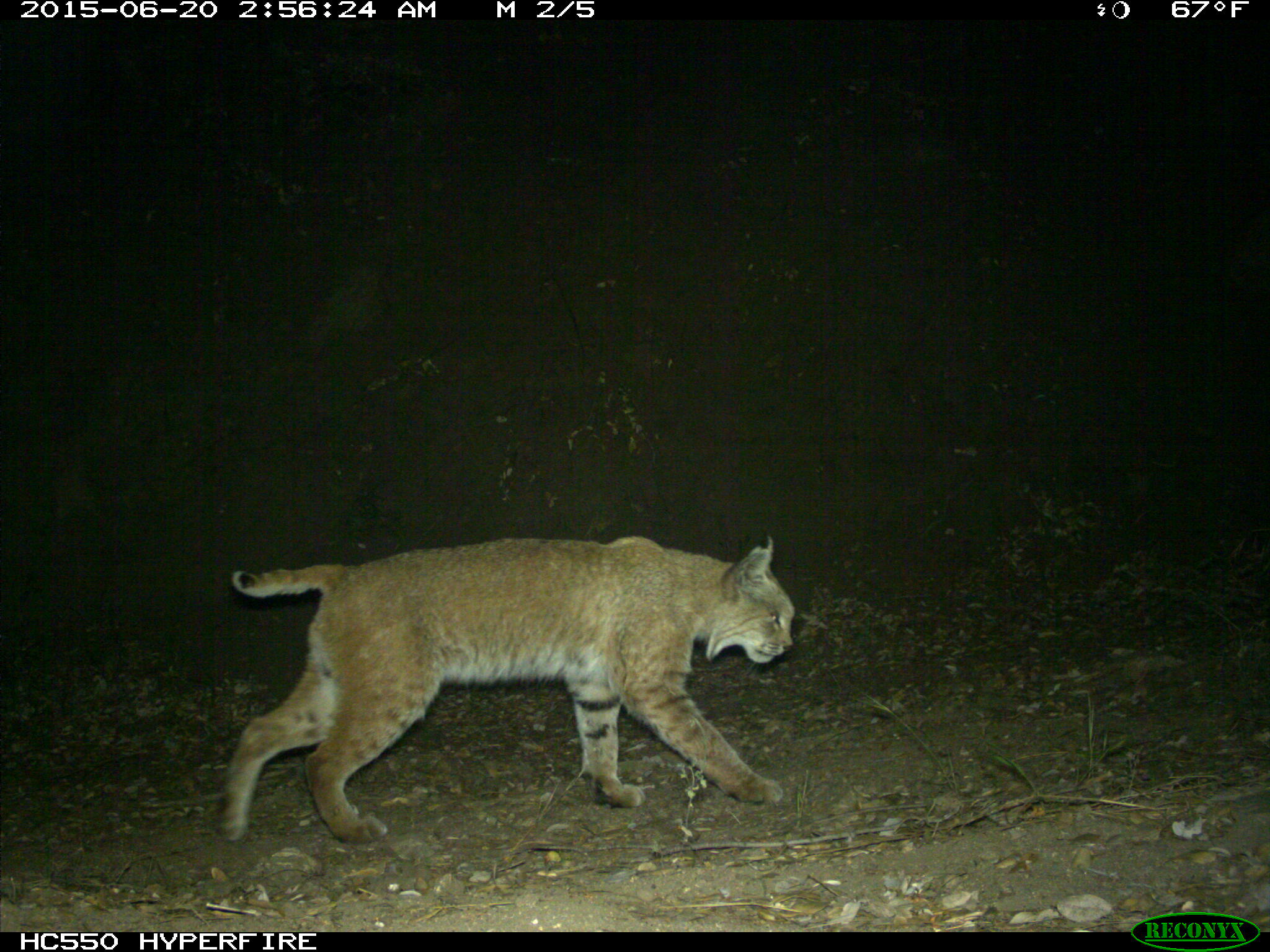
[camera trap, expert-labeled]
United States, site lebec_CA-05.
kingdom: Animalia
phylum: Chordata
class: Mammalia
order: Carnivora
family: Felidae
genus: Lynx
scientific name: Lynx rufus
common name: bobcat